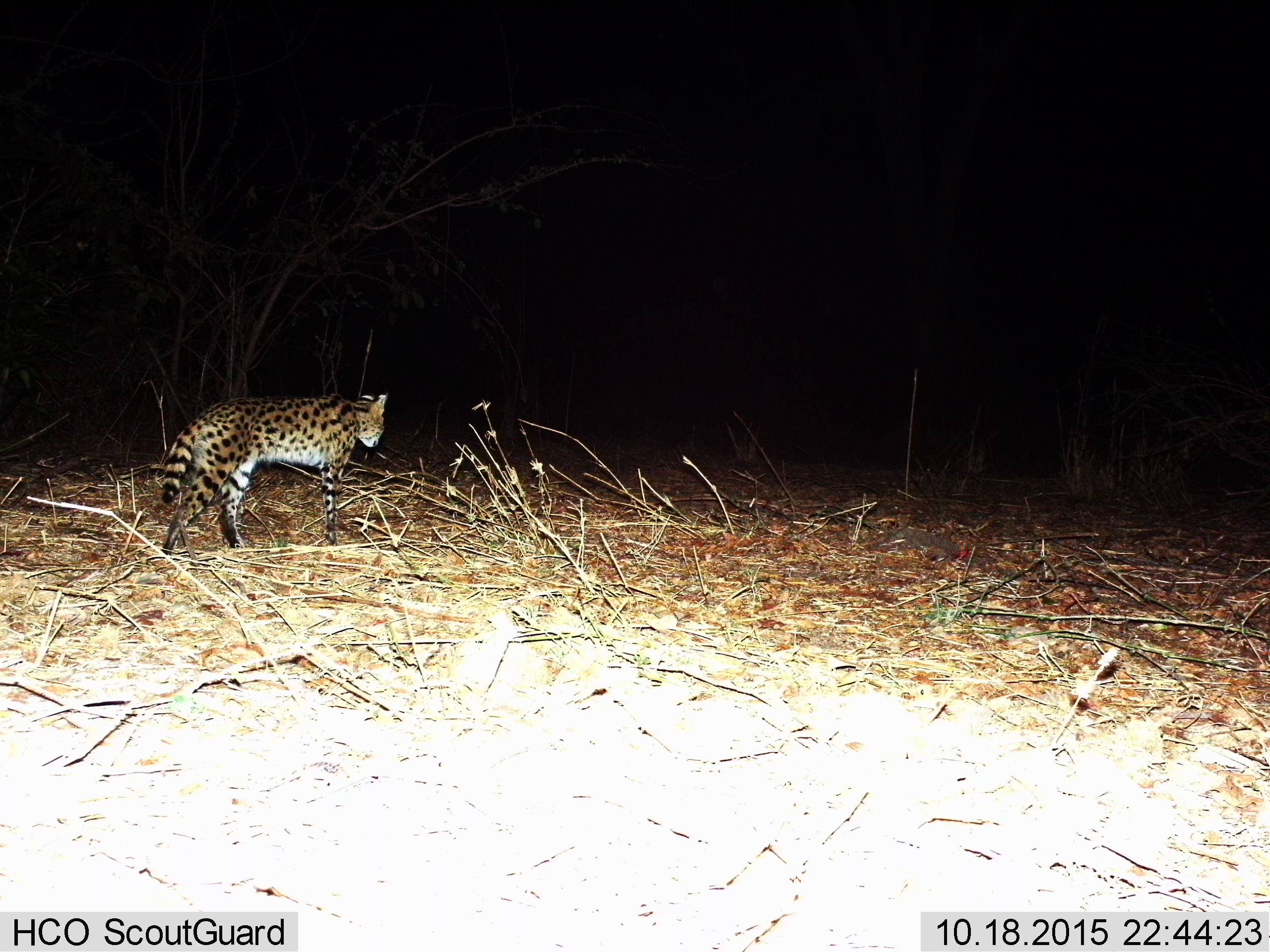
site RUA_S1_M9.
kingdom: Animalia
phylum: Chordata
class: Mammalia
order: Carnivora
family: Felidae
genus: Leptailurus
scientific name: Leptailurus serval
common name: serval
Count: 1.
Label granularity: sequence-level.